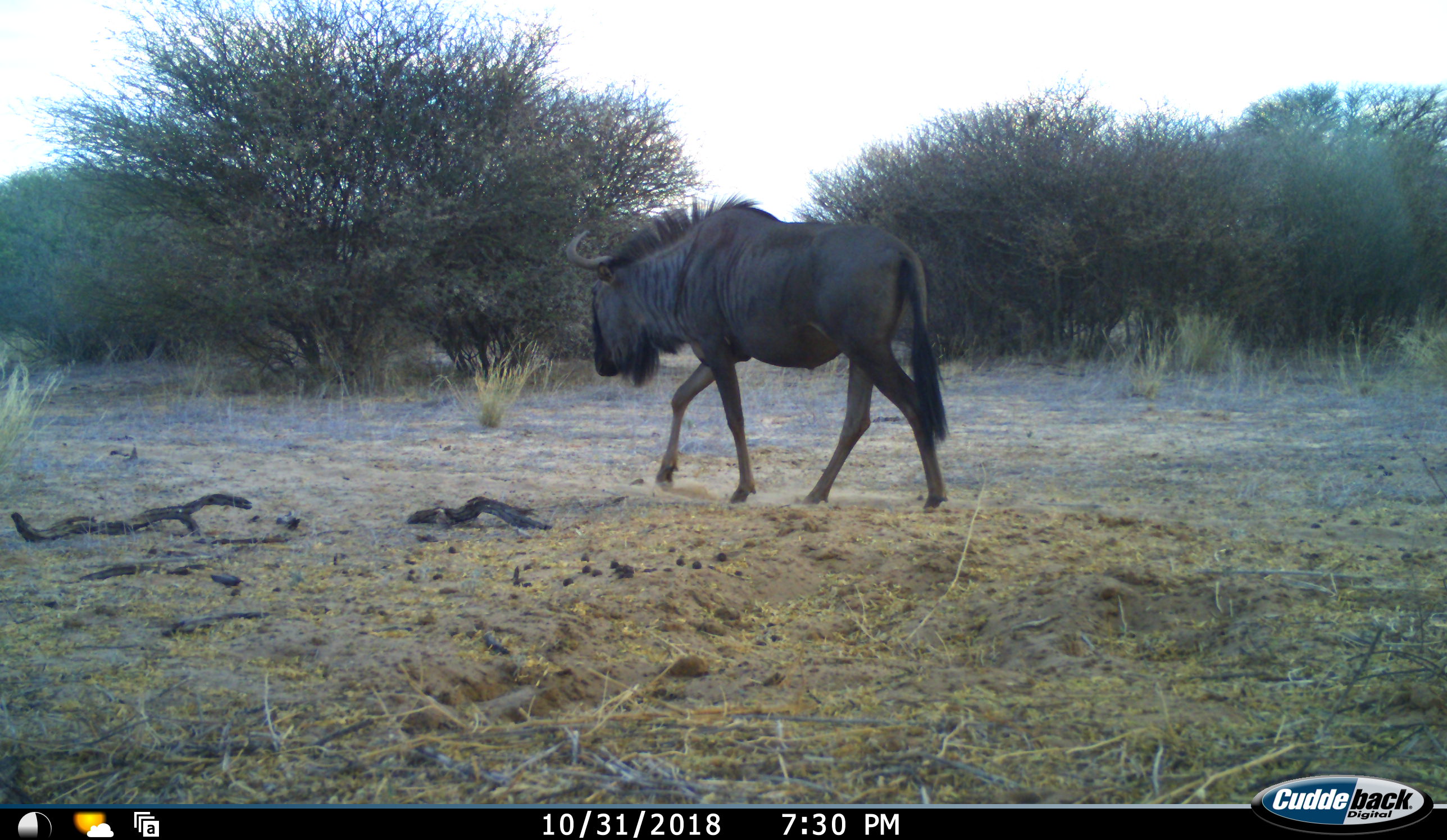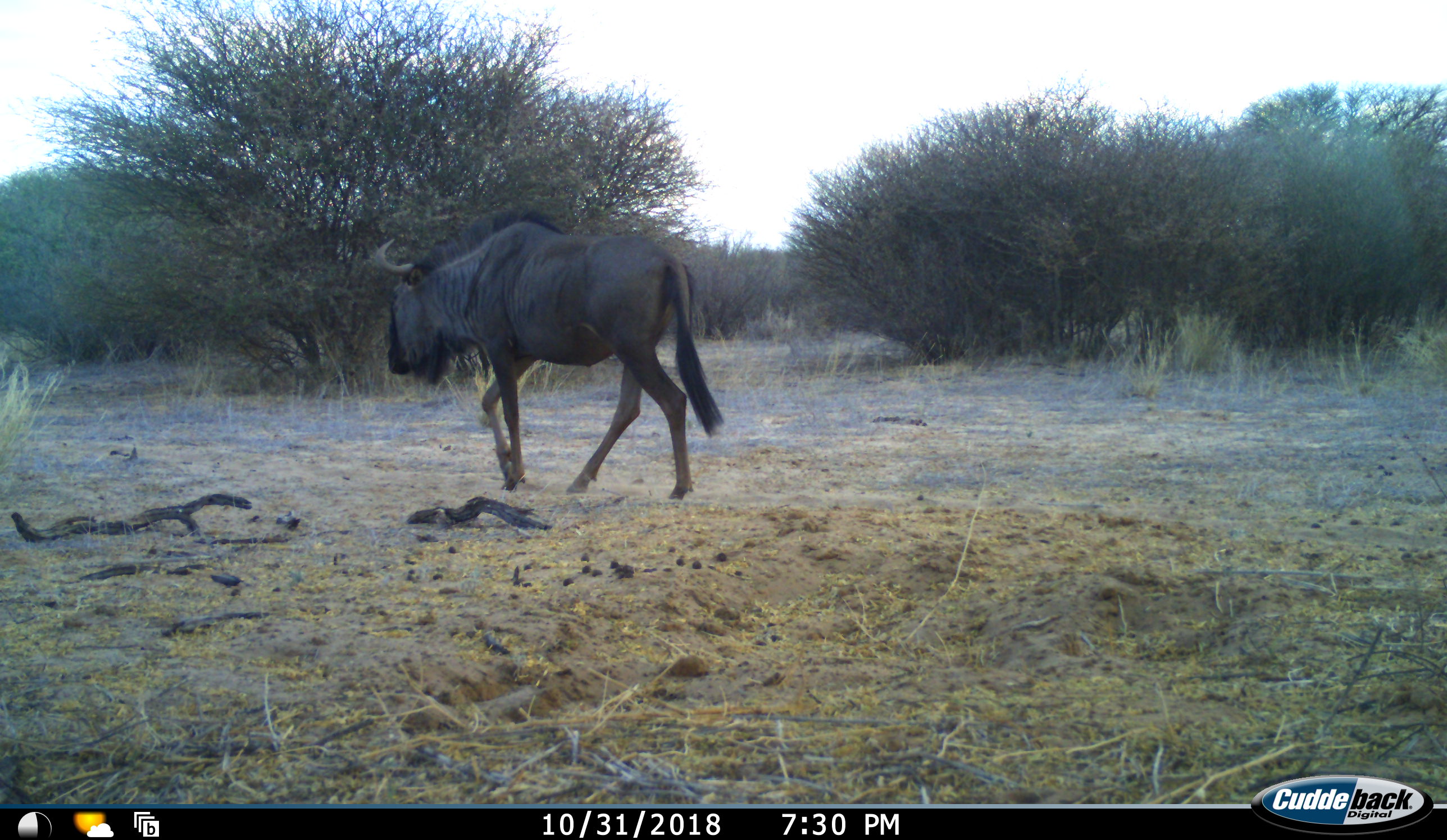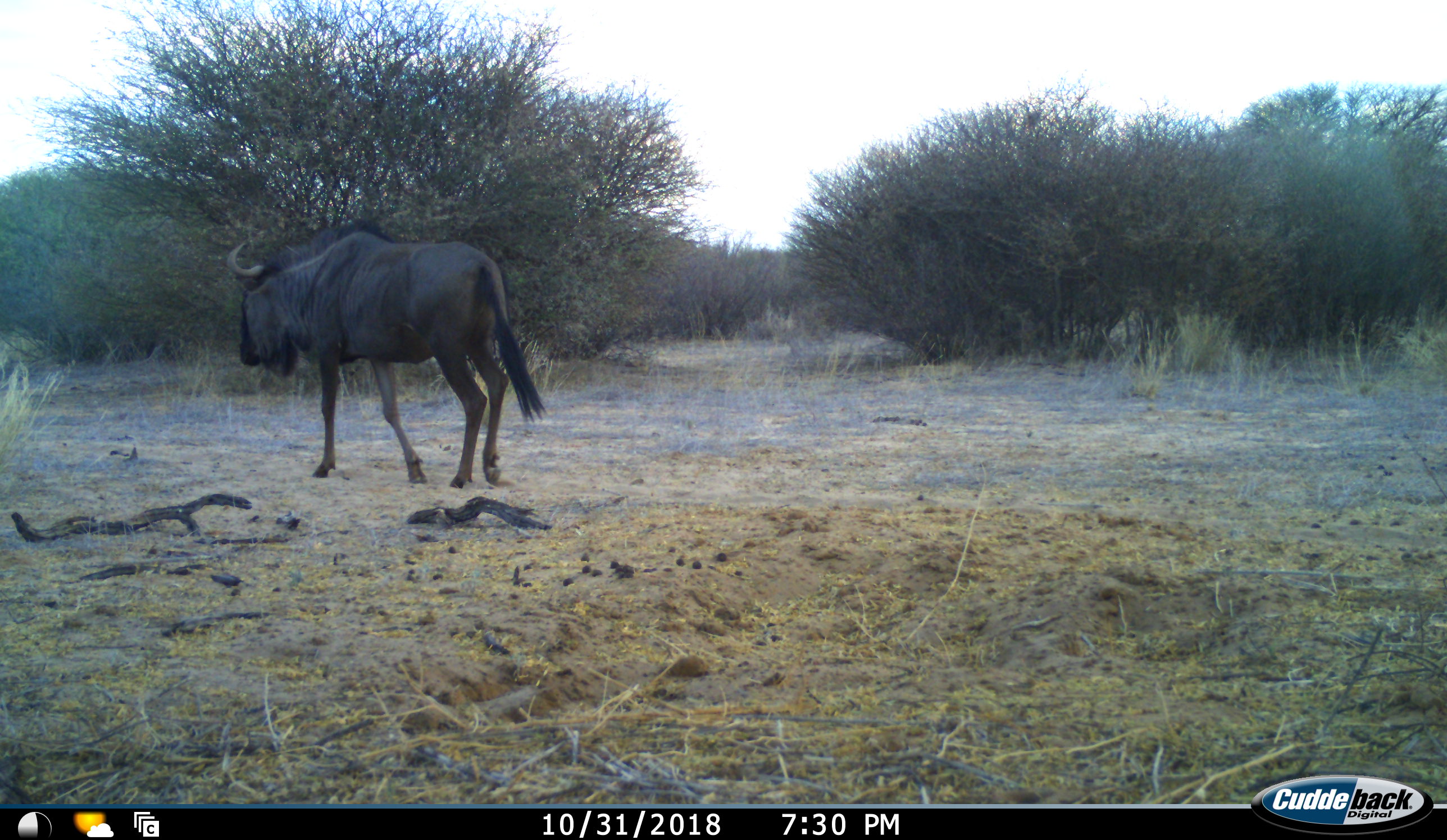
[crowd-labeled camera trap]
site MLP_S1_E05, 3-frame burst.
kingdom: Animalia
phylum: Chordata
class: Mammalia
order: Artiodactyla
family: Bovidae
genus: Connochaetes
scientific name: Connochaetes taurinus taurinus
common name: blue wildebeest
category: wildebeestblue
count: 1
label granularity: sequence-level